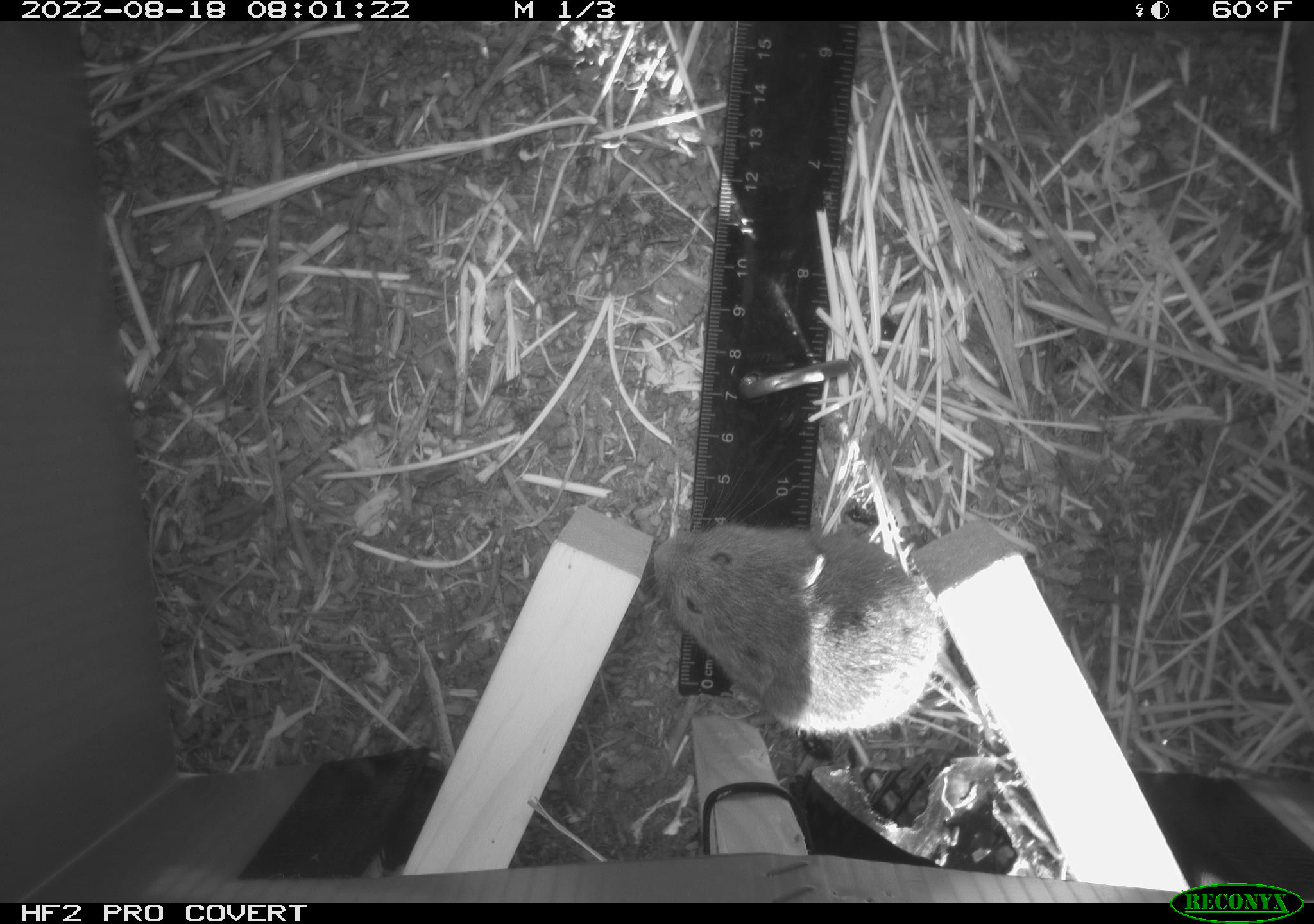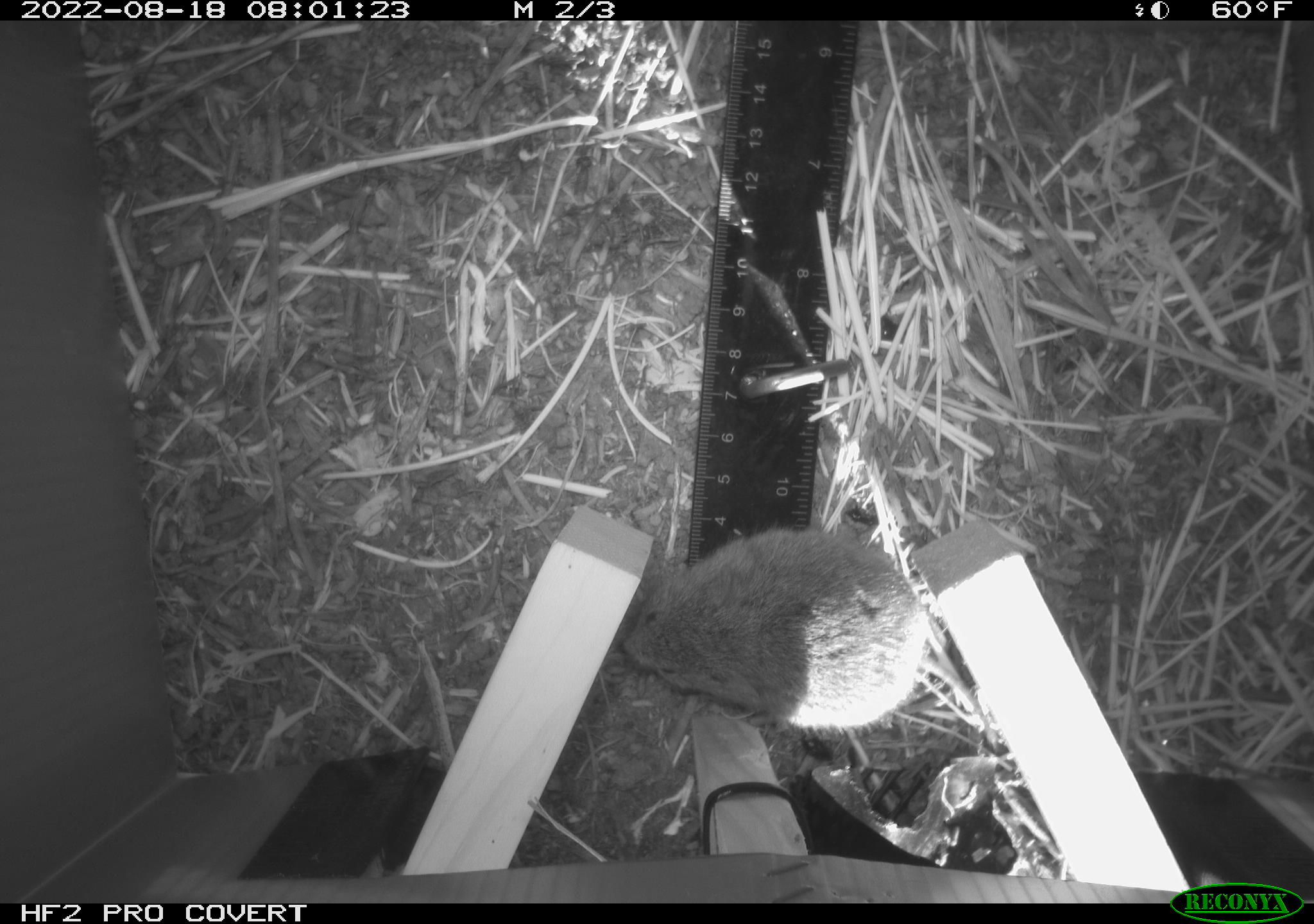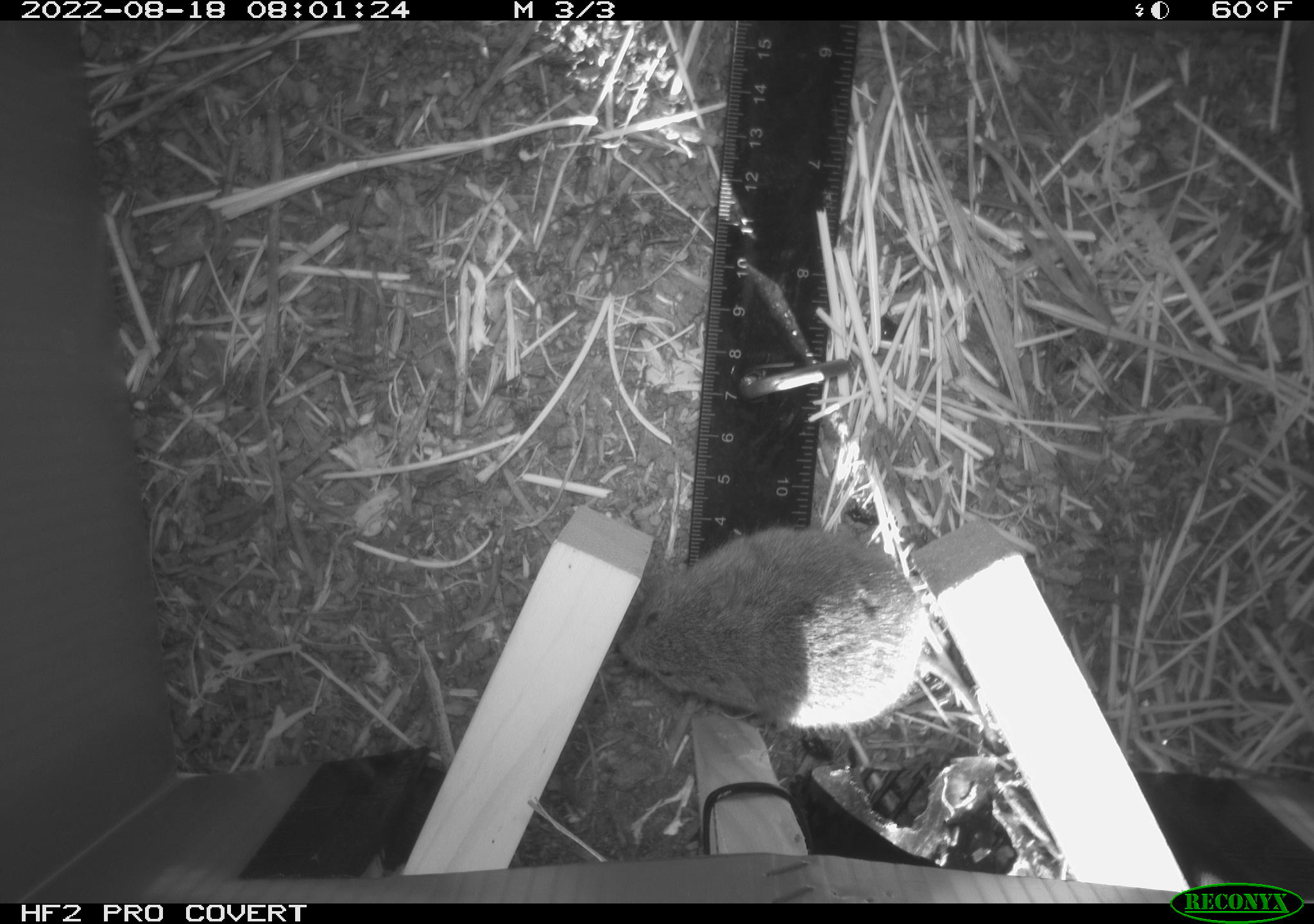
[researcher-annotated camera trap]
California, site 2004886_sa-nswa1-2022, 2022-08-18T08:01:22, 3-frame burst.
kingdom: Animalia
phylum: Chordata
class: Mammalia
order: Rodentia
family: Cricetidae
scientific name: Cricetidae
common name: hamsters, voles, lemmings, and allies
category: cricetidae family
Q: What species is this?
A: Cricetidae family (hamsters, voles, lemmings, and allies) (Cricetidae).